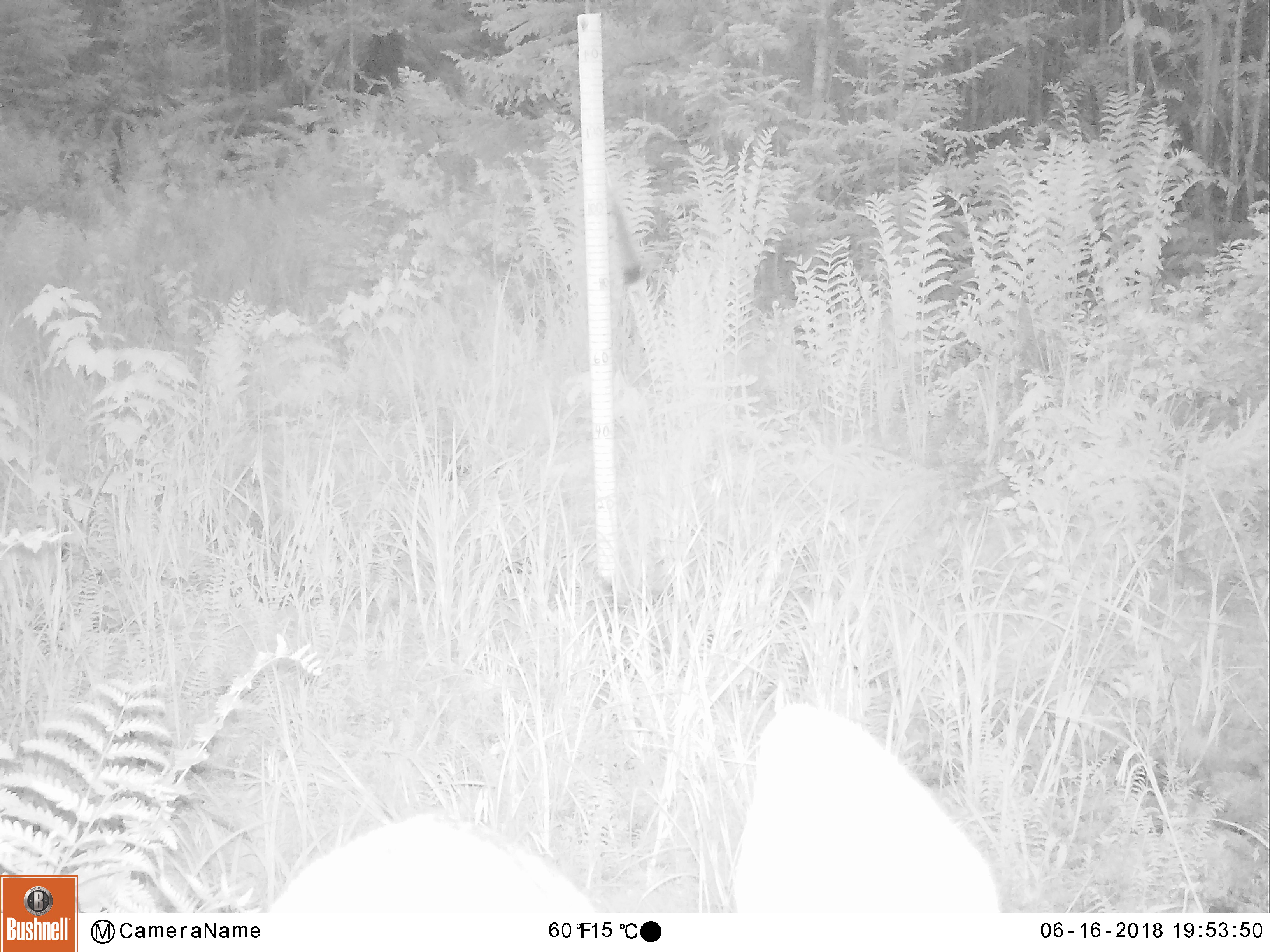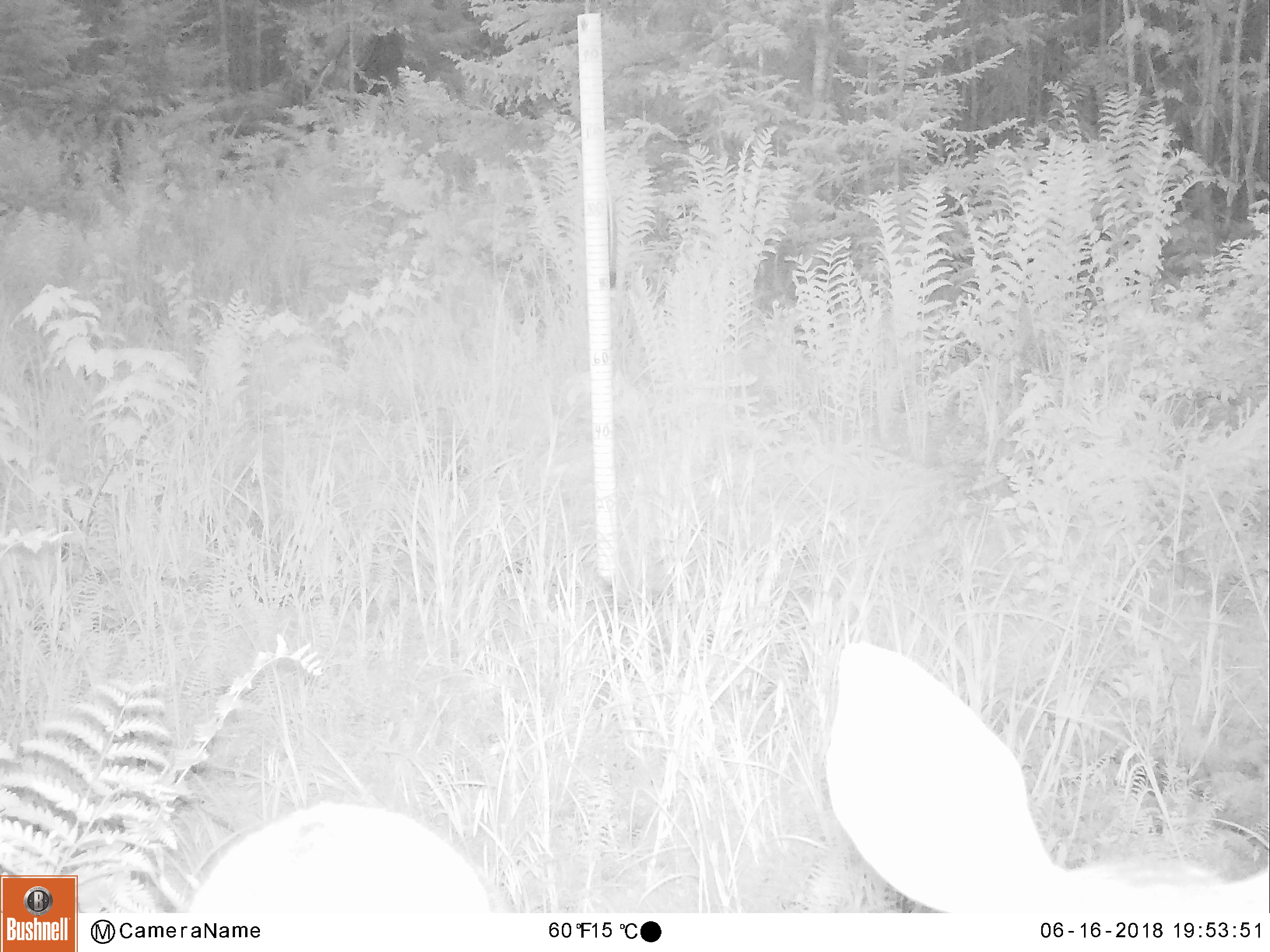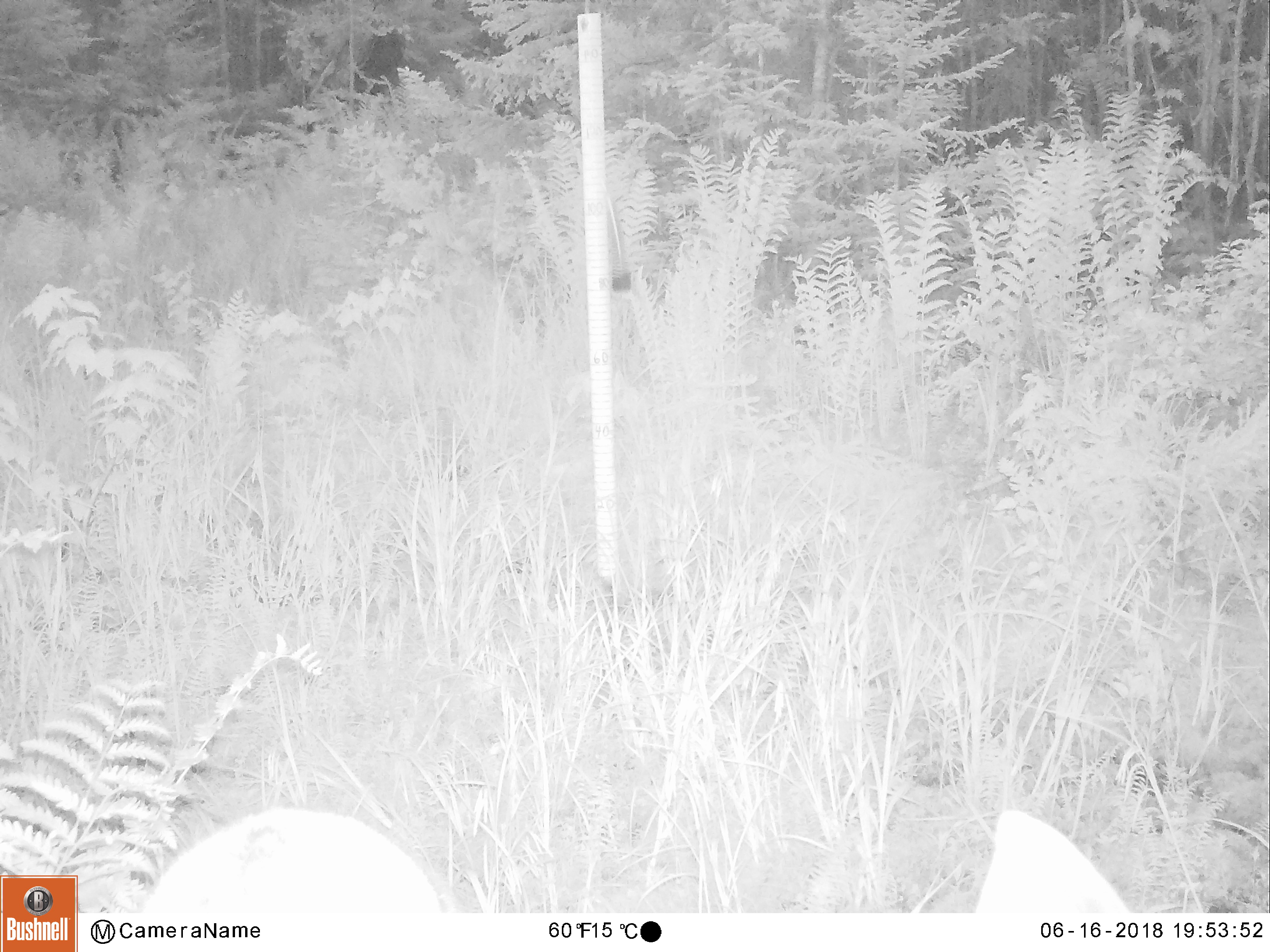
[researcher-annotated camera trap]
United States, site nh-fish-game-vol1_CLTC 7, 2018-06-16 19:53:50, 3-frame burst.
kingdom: Animalia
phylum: Chordata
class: Mammalia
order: Artiodactyla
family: Cervidae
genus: Odocoileus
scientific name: Odocoileus virginianus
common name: white-tailed deer